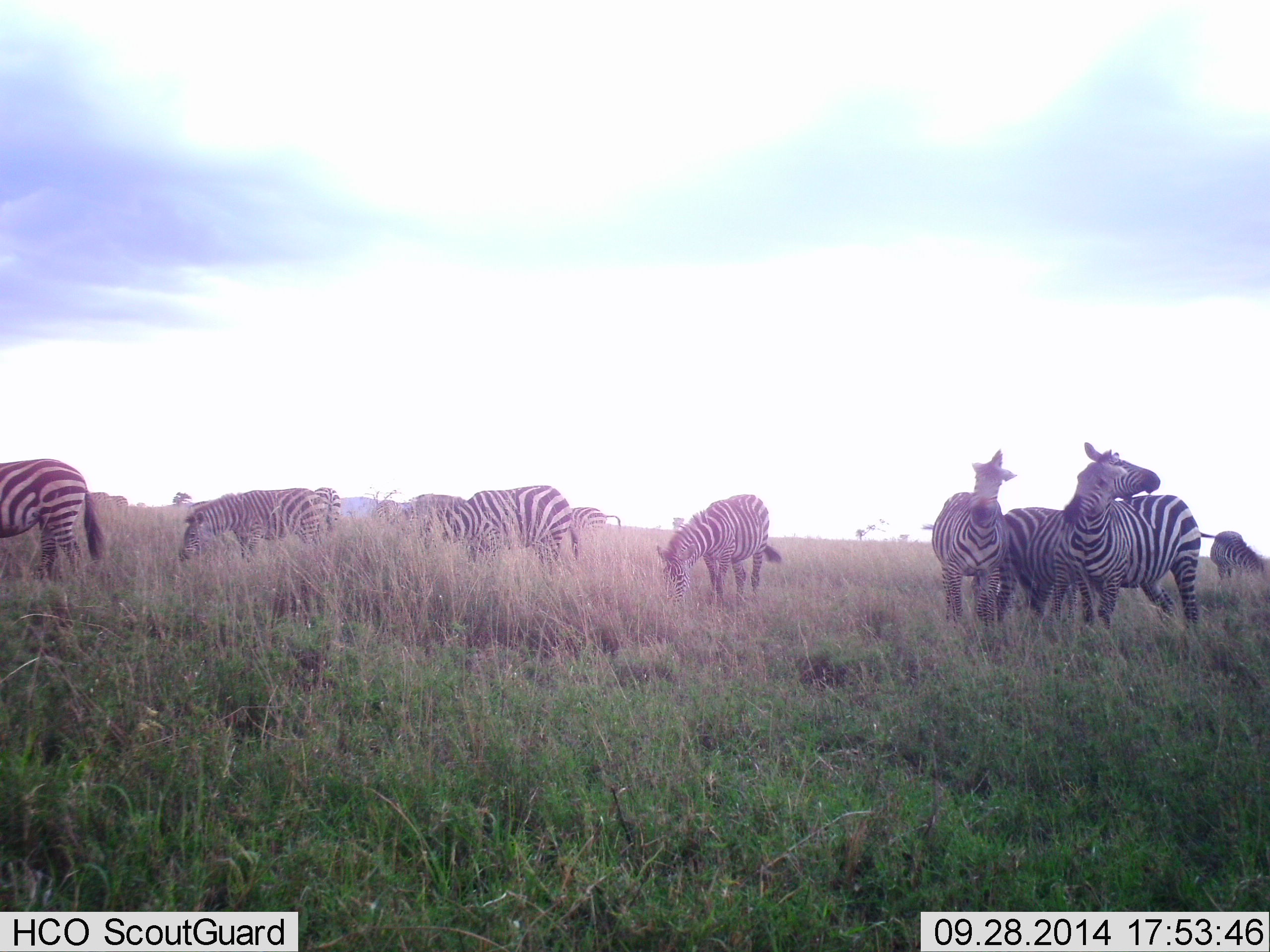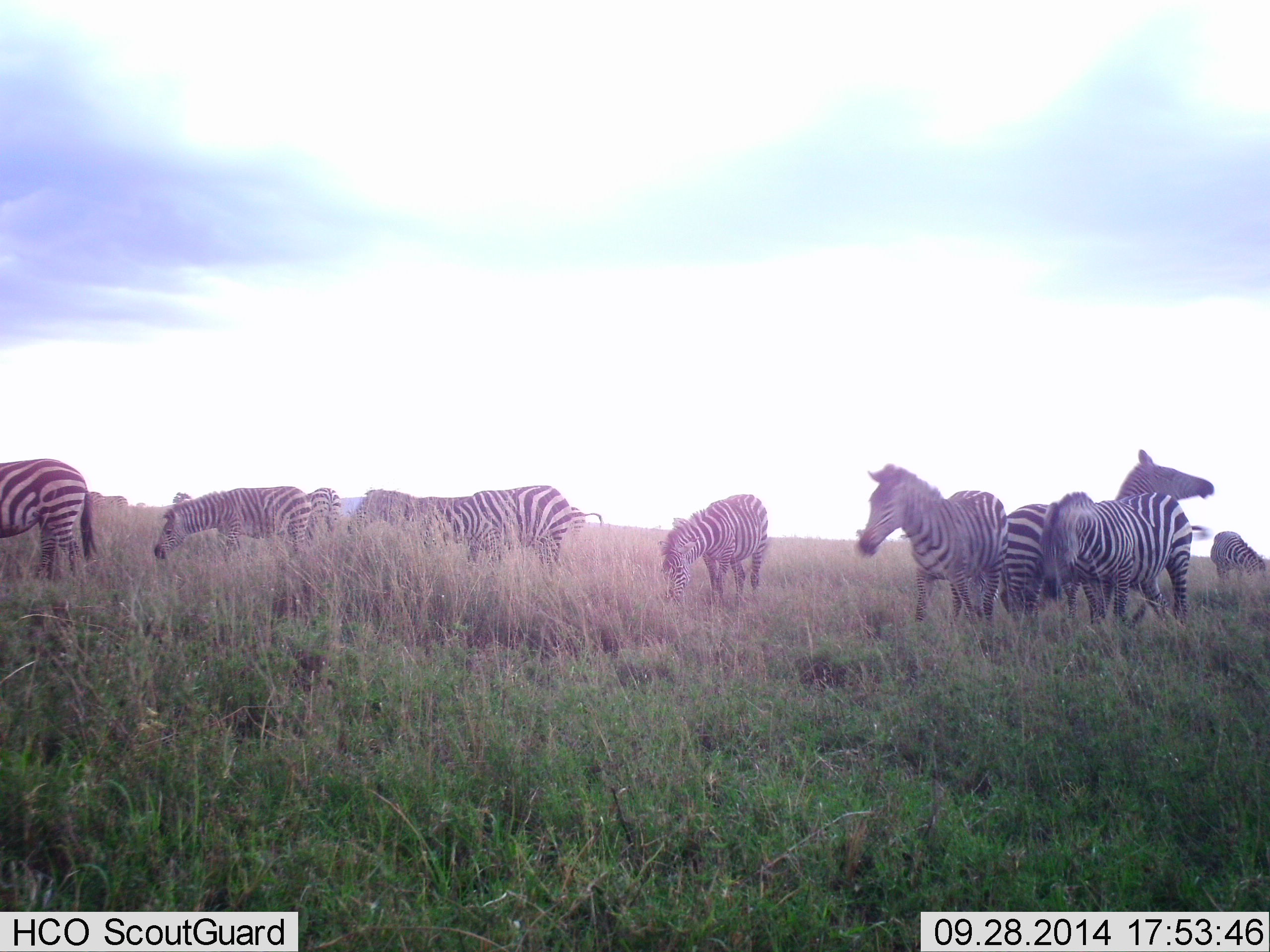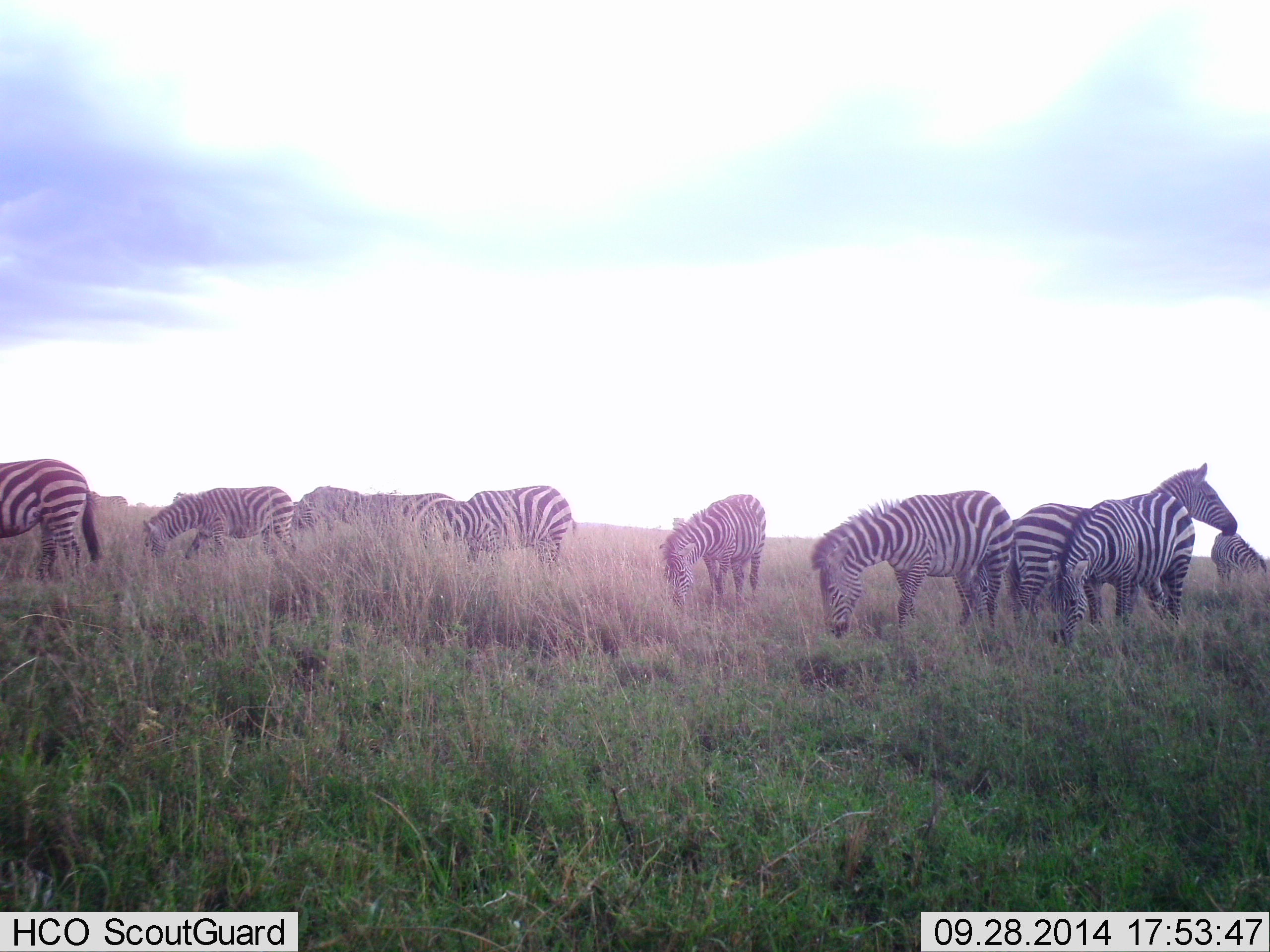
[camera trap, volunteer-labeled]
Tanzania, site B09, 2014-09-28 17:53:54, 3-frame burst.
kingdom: Animalia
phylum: Chordata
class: Mammalia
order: Perissodactyla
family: Equidae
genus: Equus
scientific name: Equus quagga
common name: plains zebra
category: zebra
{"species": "zebra (plains zebra) (Equus quagga)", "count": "11-50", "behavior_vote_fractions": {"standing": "60%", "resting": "10%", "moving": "30%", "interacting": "30%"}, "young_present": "0%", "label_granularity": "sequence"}